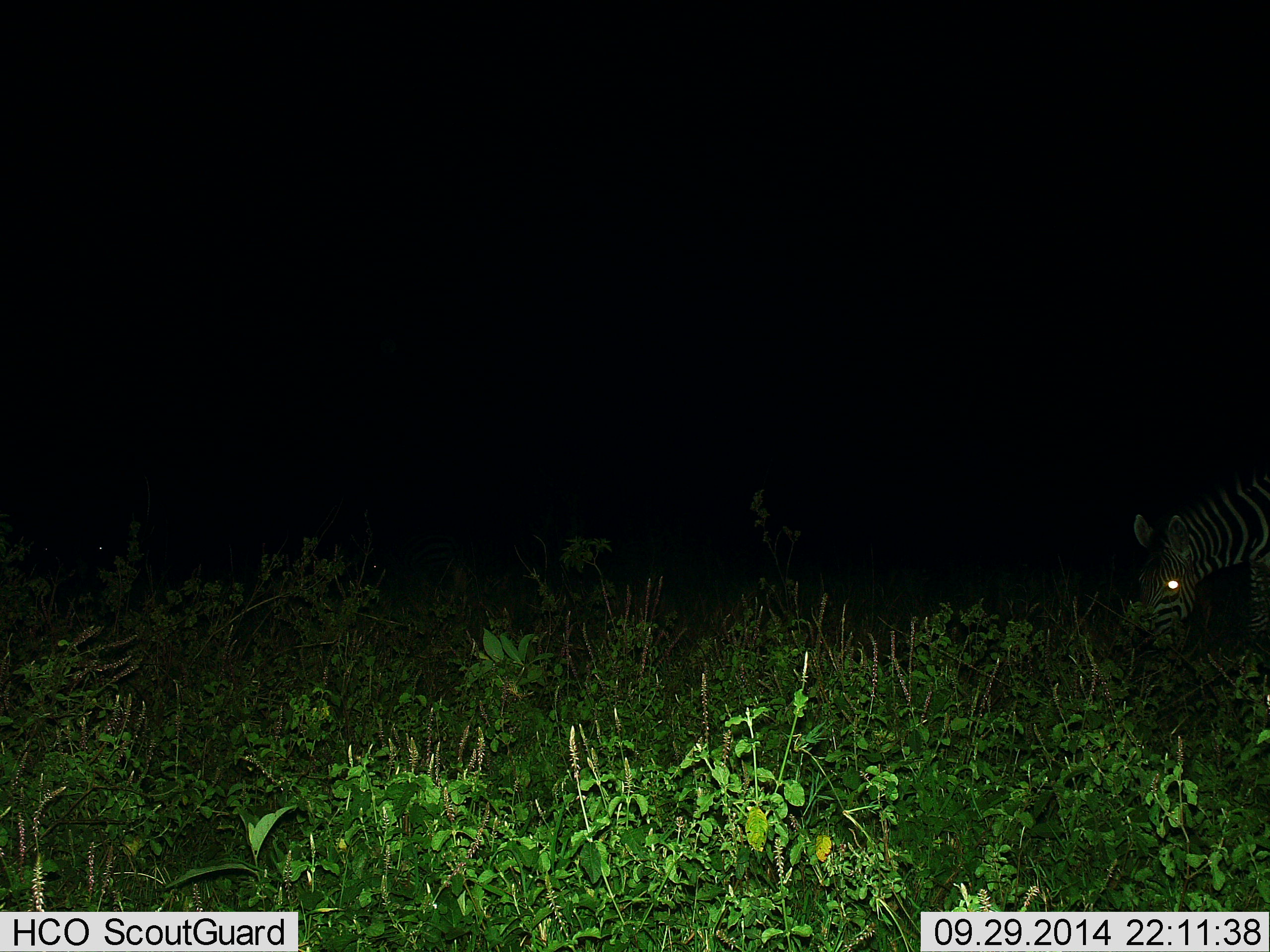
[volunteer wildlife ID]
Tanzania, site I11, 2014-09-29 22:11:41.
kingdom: Animalia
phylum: Chordata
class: Mammalia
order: Perissodactyla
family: Equidae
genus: Equus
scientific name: Equus quagga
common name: plains zebra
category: zebra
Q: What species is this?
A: Zebra (plains zebra) (Equus quagga).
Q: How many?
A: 1.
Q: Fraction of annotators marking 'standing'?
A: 50%.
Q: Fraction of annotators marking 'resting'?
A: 0%.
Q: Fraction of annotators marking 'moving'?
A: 0%.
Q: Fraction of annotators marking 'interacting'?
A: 0%.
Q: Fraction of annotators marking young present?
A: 0%.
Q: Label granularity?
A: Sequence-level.